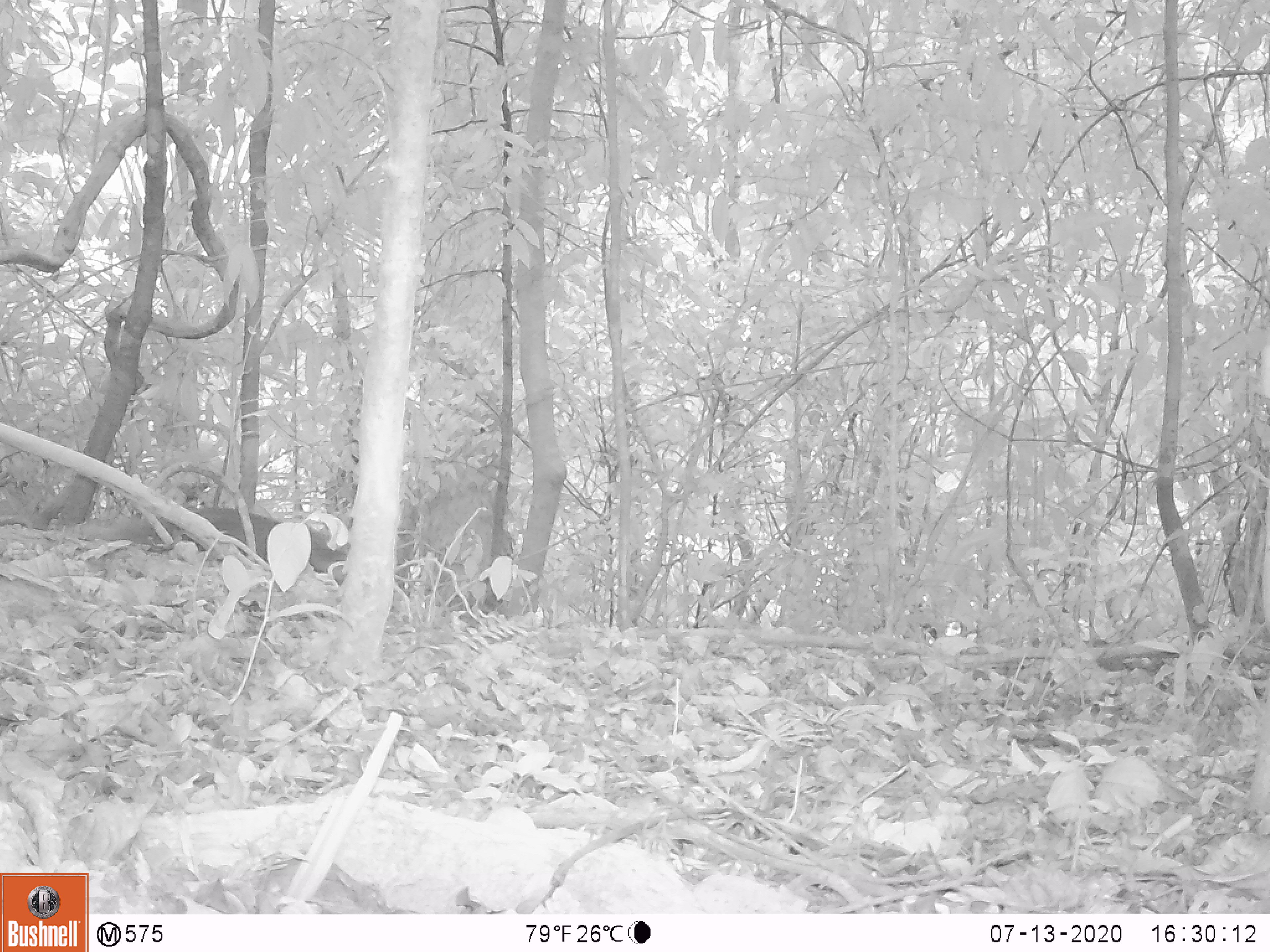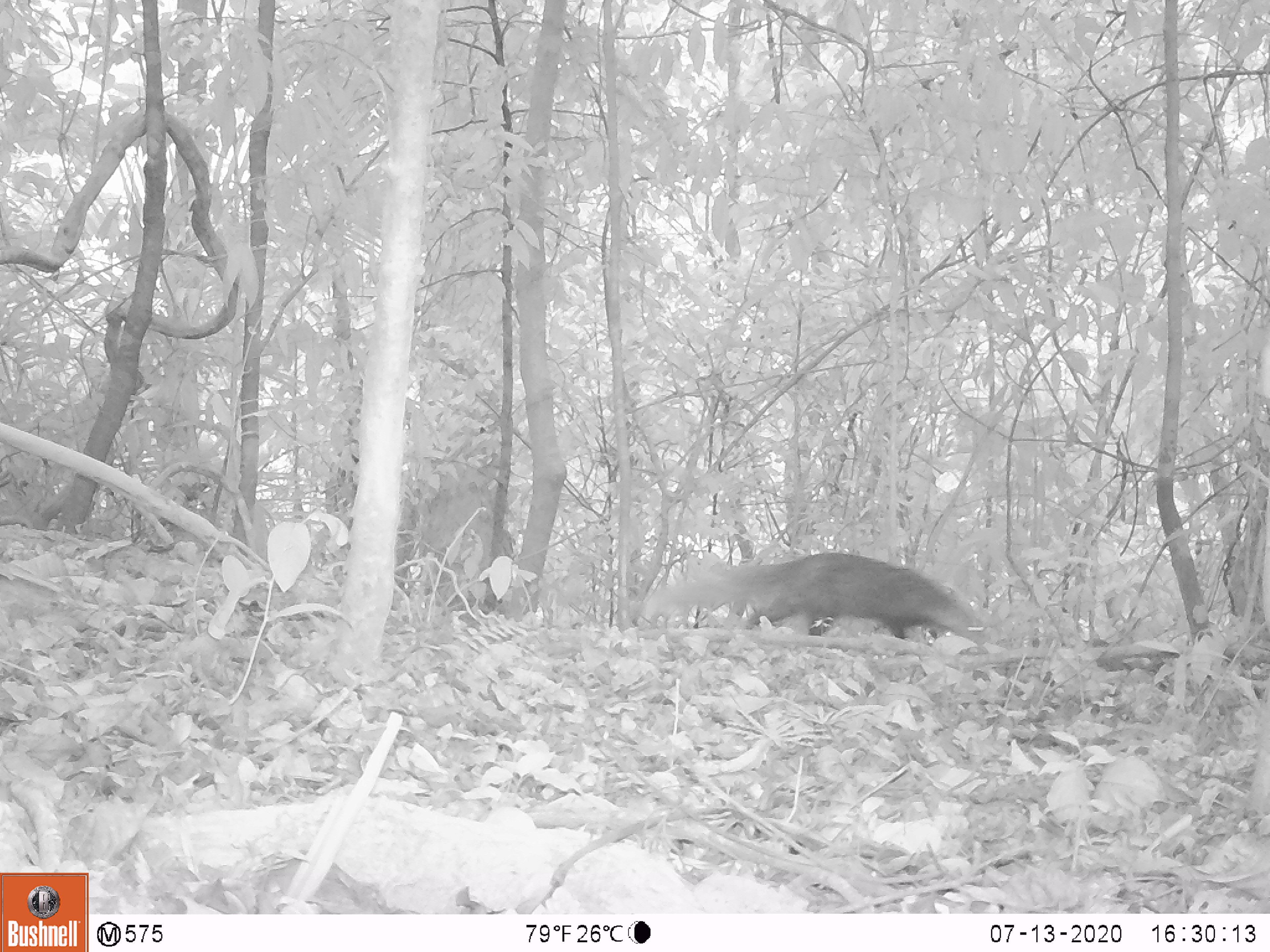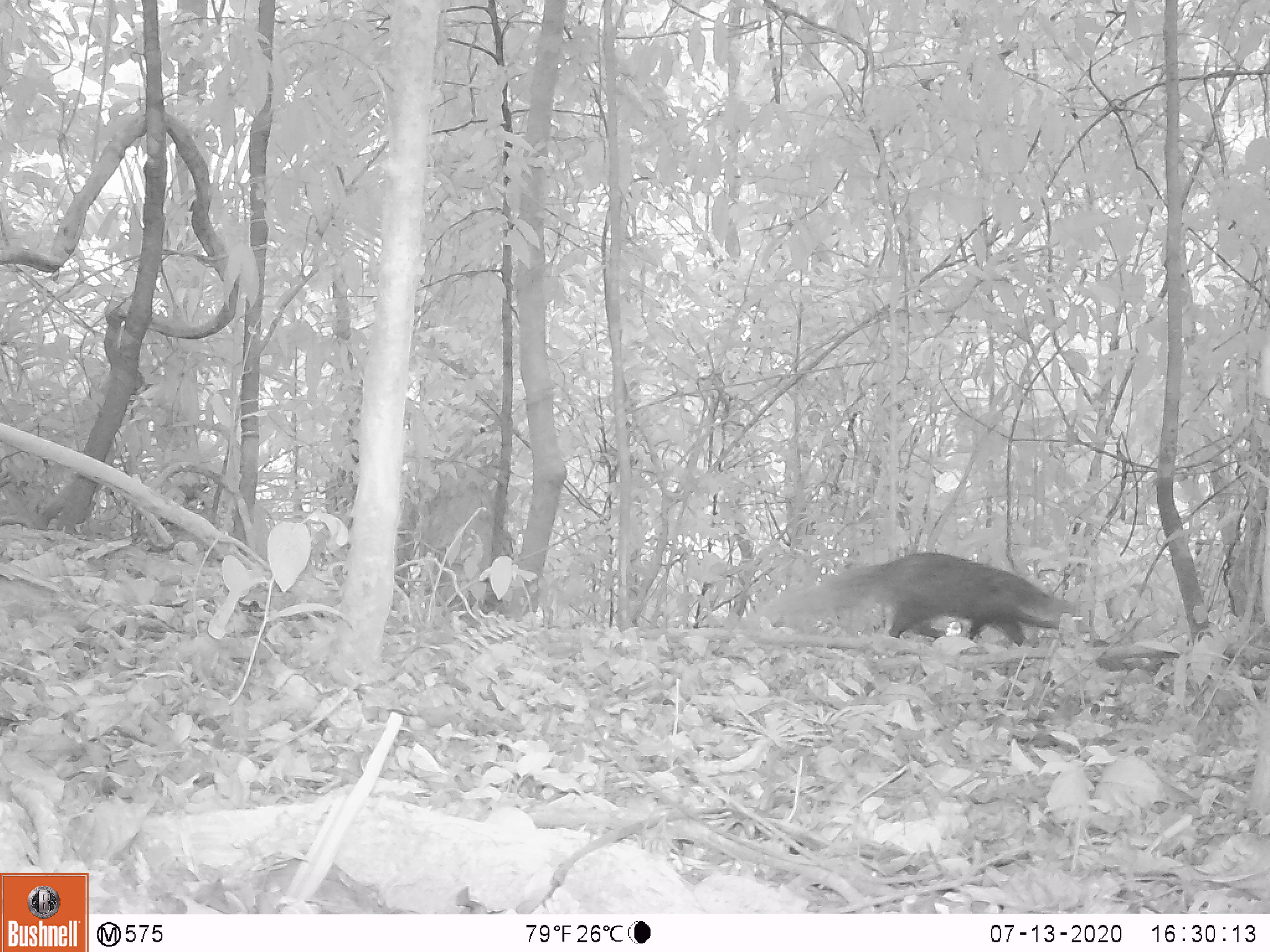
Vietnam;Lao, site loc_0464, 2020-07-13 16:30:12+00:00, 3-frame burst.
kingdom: Animalia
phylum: Chordata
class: Mammalia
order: Carnivora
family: Herpestidae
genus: Urva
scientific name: Urva urva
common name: crab-eating mongoose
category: crab eating mongoose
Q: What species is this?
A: Crab eating mongoose (crab-eating mongoose) (Urva urva).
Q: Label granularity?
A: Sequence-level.